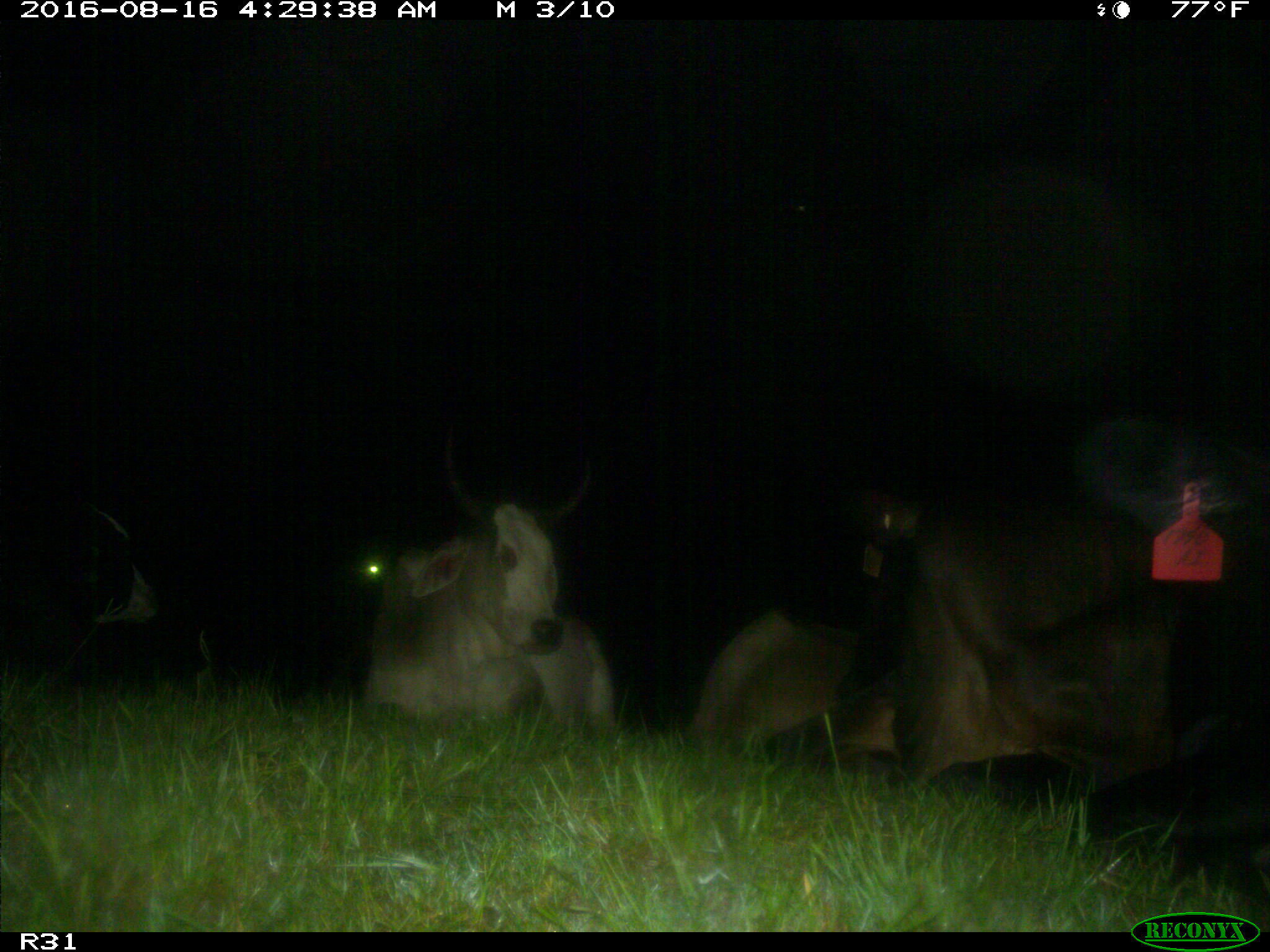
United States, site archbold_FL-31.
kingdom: Animalia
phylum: Chordata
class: Mammalia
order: Artiodactyla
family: Bovidae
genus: Bos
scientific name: Bos taurus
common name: domestic cow